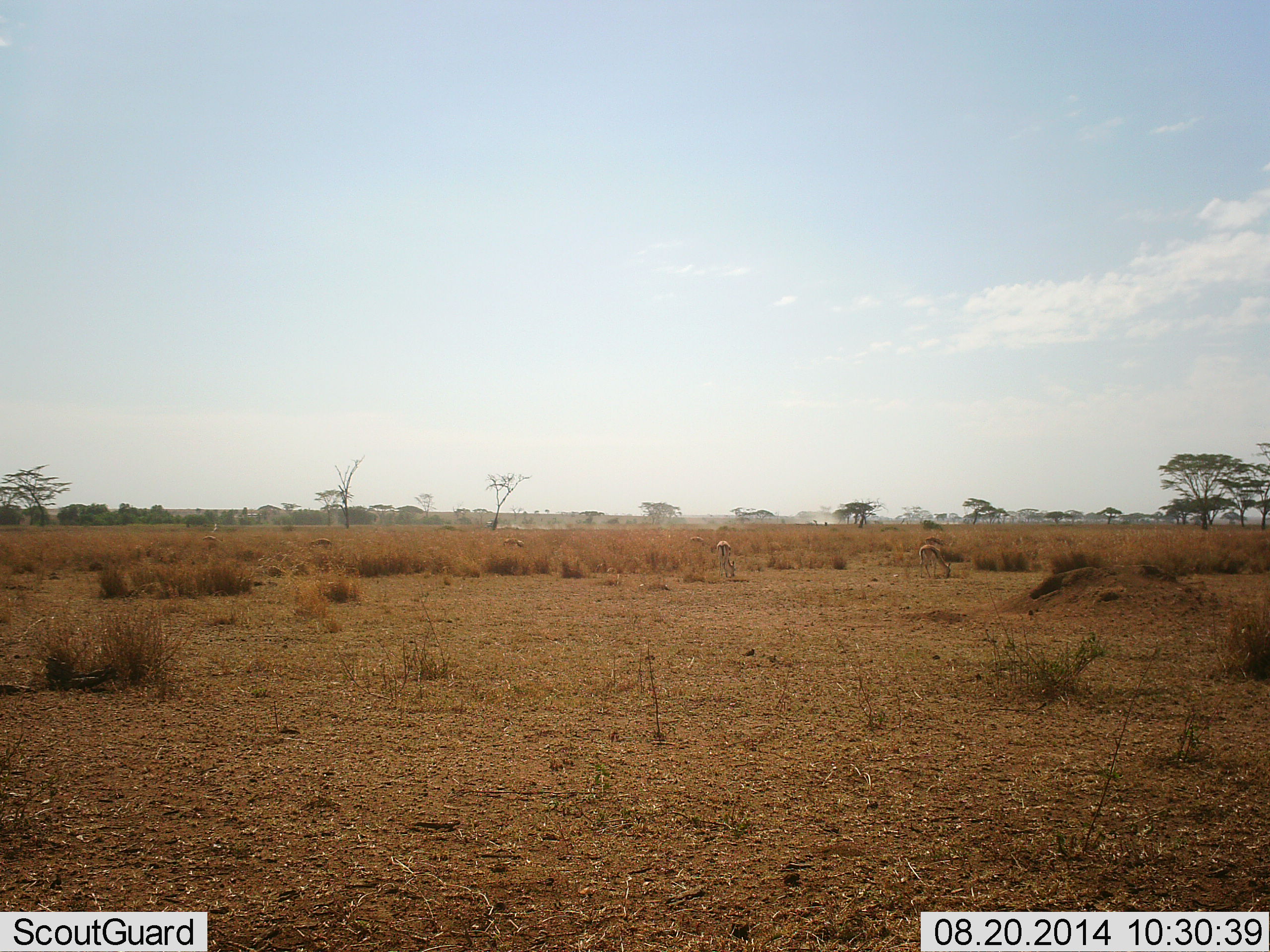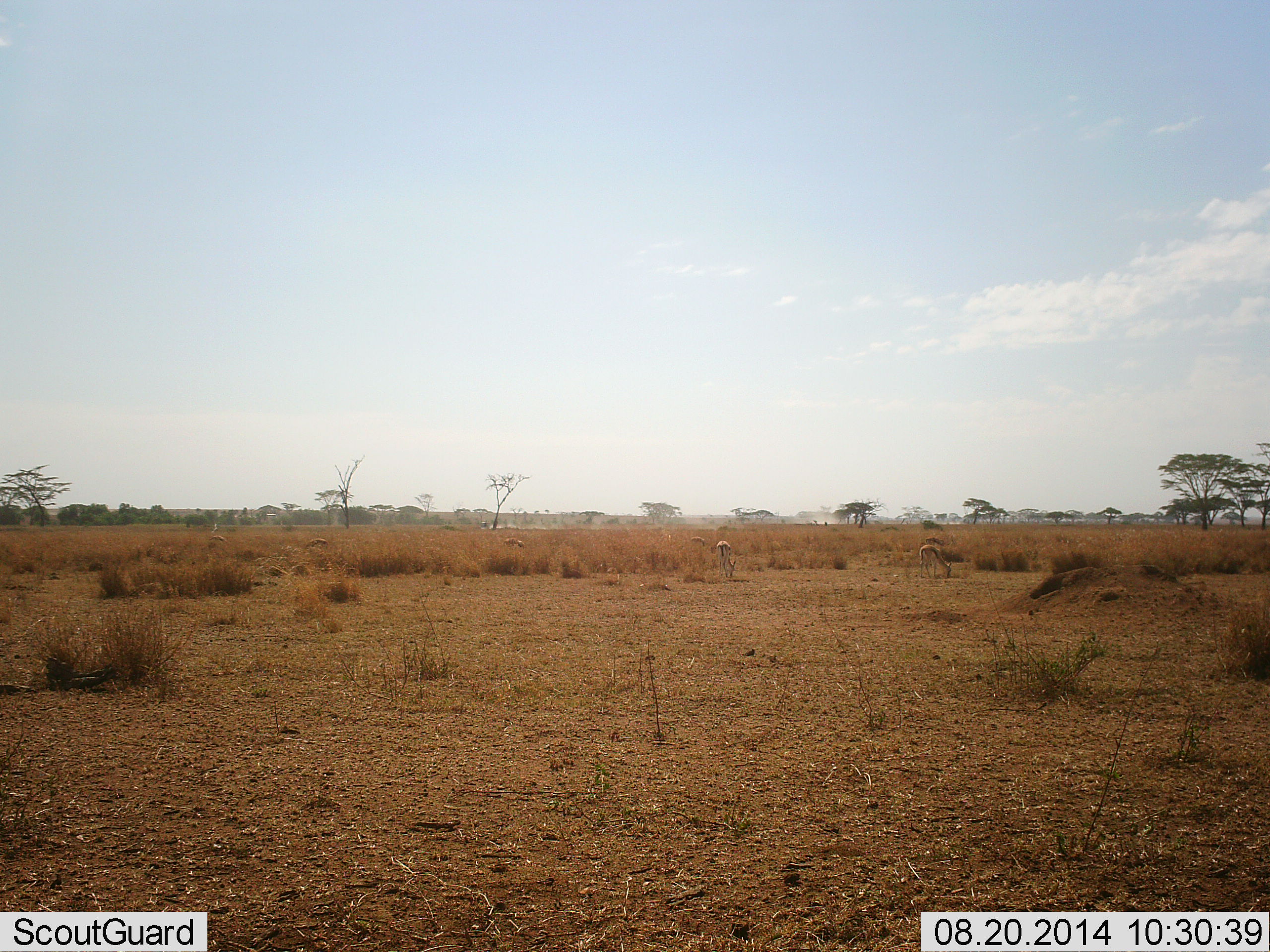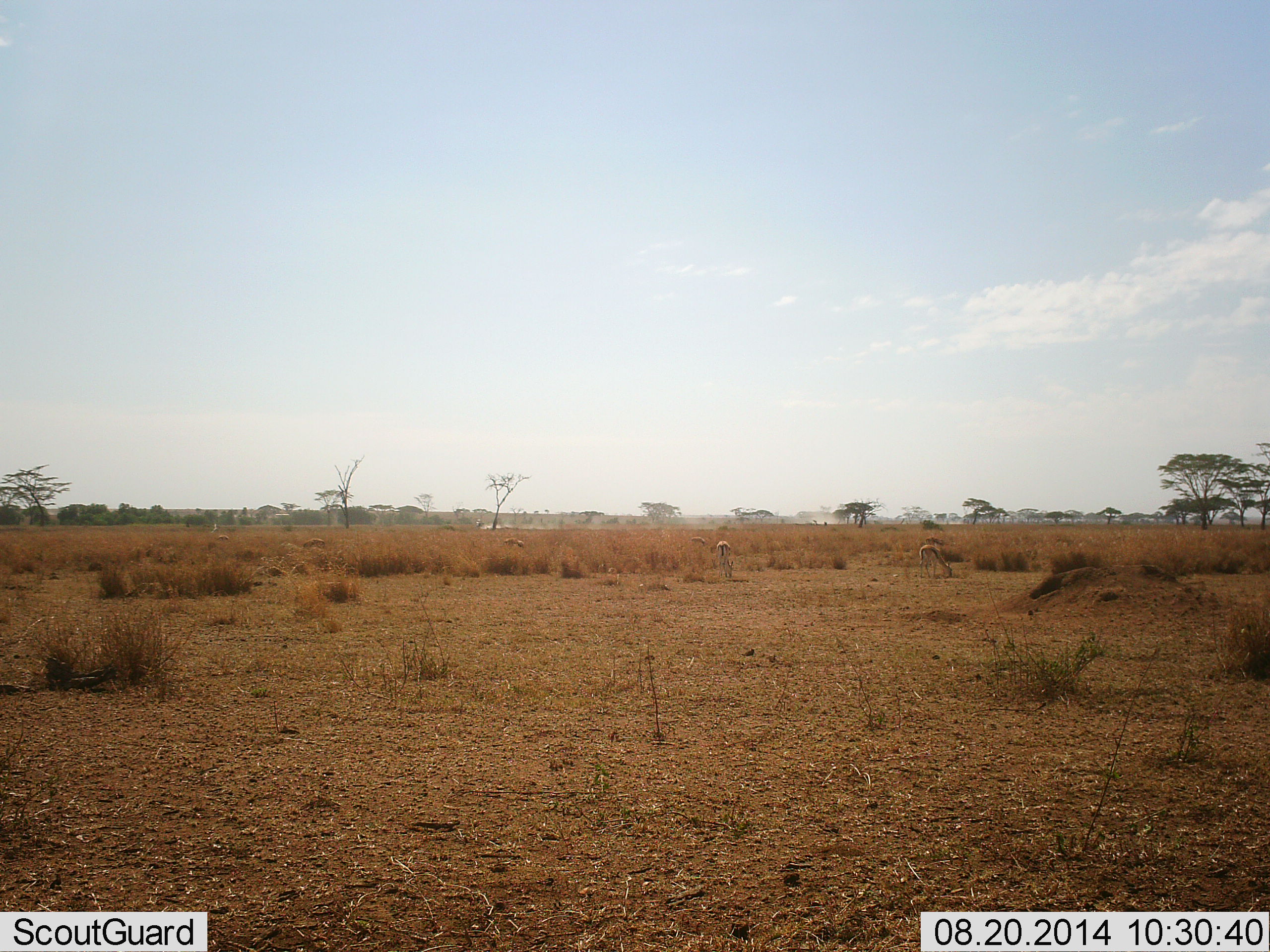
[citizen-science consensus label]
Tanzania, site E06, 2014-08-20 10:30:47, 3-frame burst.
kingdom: Animalia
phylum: Chordata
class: Mammalia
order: Artiodactyla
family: Bovidae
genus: Eudorcas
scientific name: Eudorcas thomsonii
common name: thomson's gazelle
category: gazellethomsons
Gazellethomsons (thomson's gazelle) (Eudorcas thomsonii), count 3. Behavior (volunteer vote fractions): standing 7%, resting 0%, moving 0%, interacting 0%. Young present (vote fraction): 0%. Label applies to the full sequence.